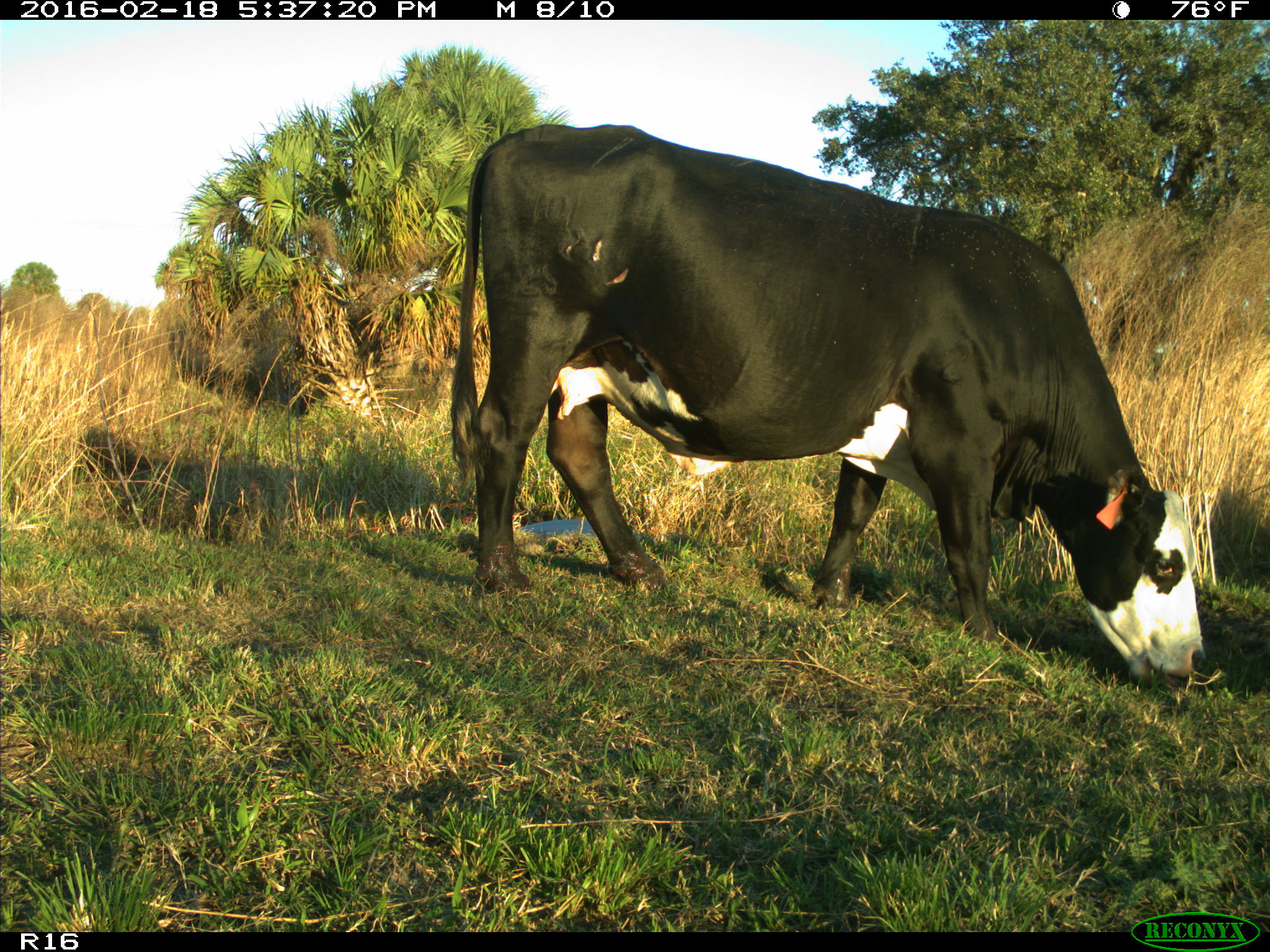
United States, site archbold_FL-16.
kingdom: Animalia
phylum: Chordata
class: Mammalia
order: Artiodactyla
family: Bovidae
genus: Bos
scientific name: Bos taurus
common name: domestic cow